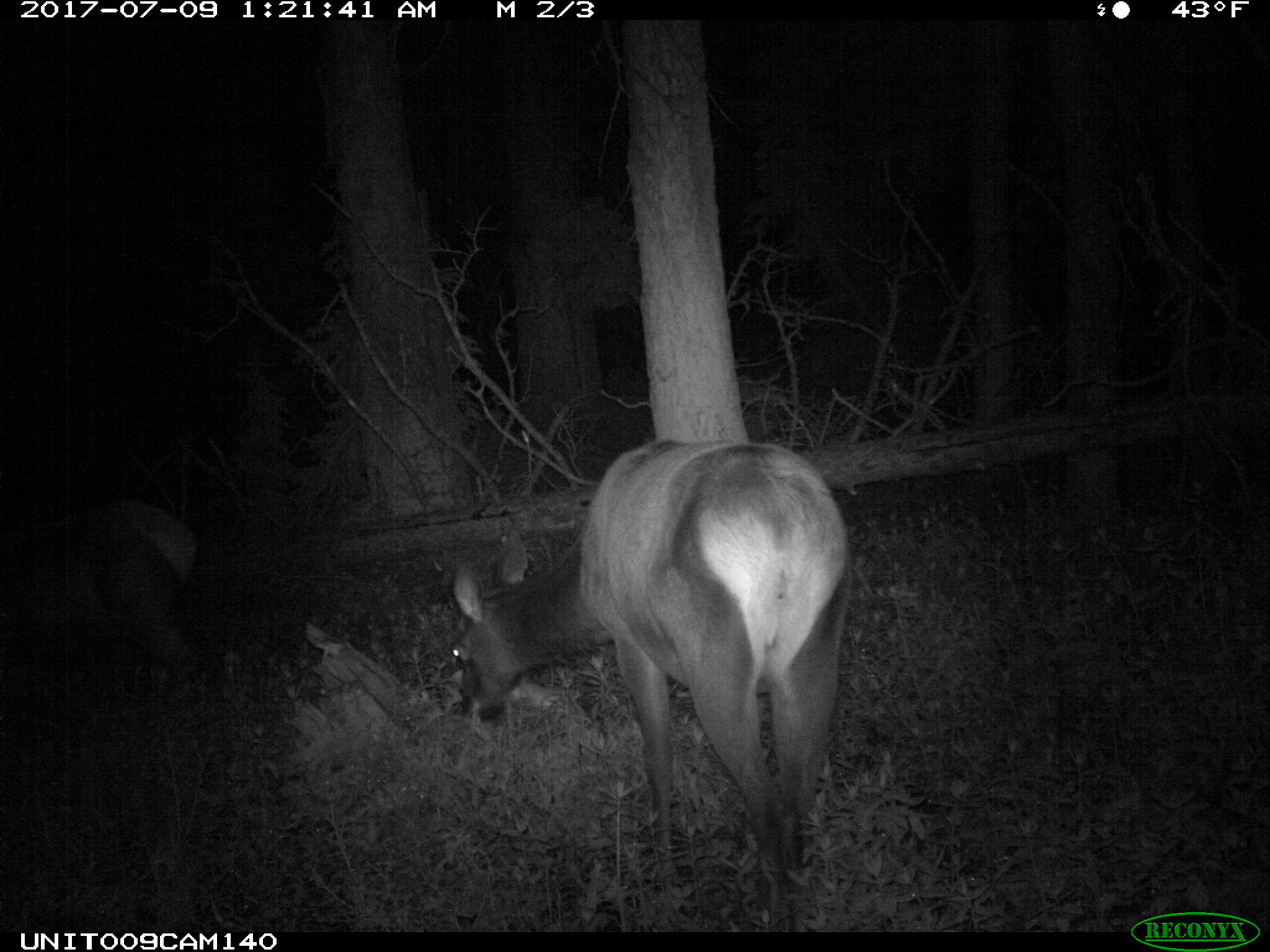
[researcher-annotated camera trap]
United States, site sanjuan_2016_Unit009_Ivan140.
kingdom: Animalia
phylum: Chordata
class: Mammalia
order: Artiodactyla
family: Cervidae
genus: Cervus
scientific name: Cervus elaphus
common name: red deer